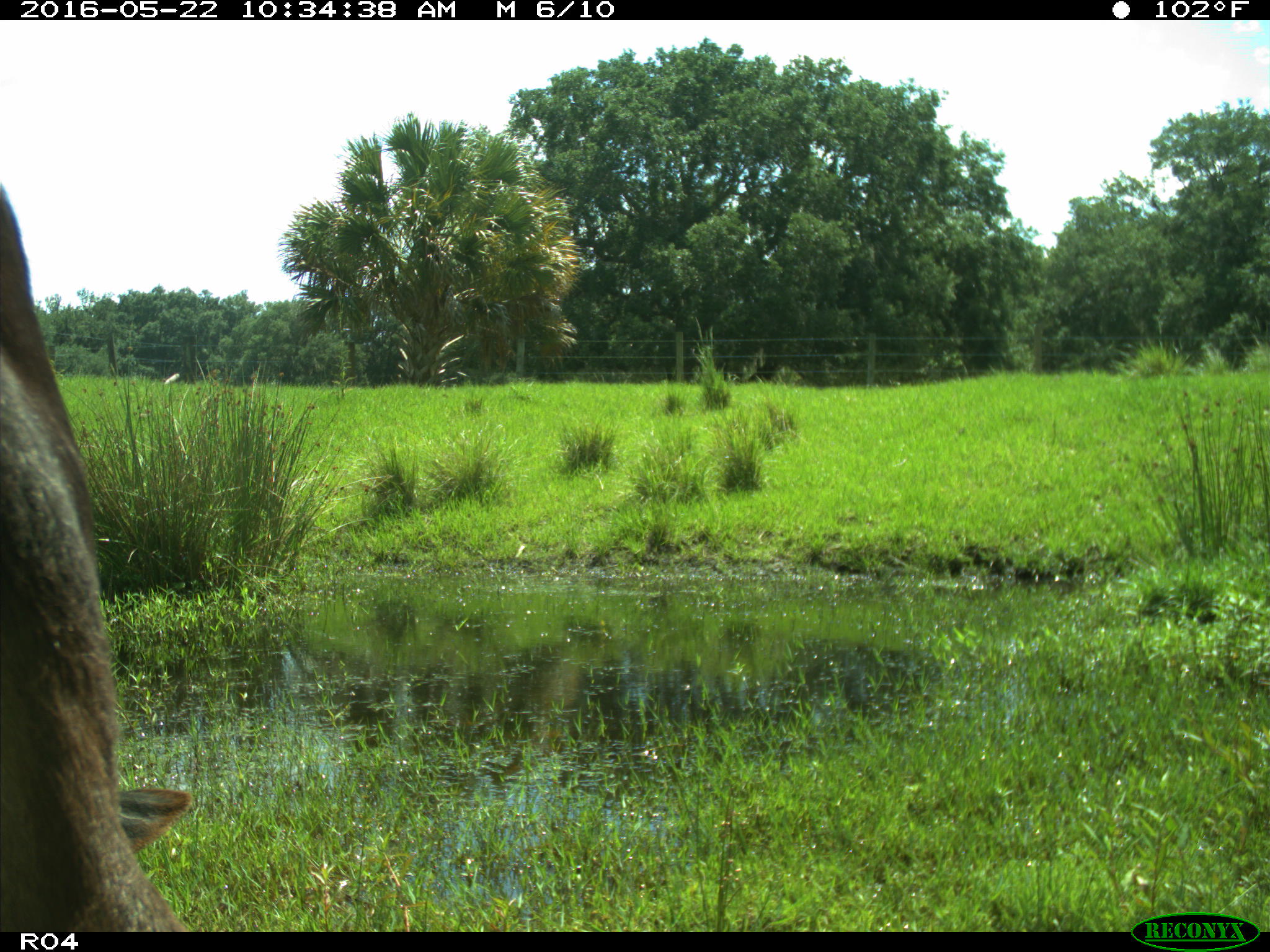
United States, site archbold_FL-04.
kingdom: Animalia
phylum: Chordata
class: Mammalia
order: Artiodactyla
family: Bovidae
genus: Bos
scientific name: Bos taurus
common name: domestic cow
Bos taurus (domestic cow).